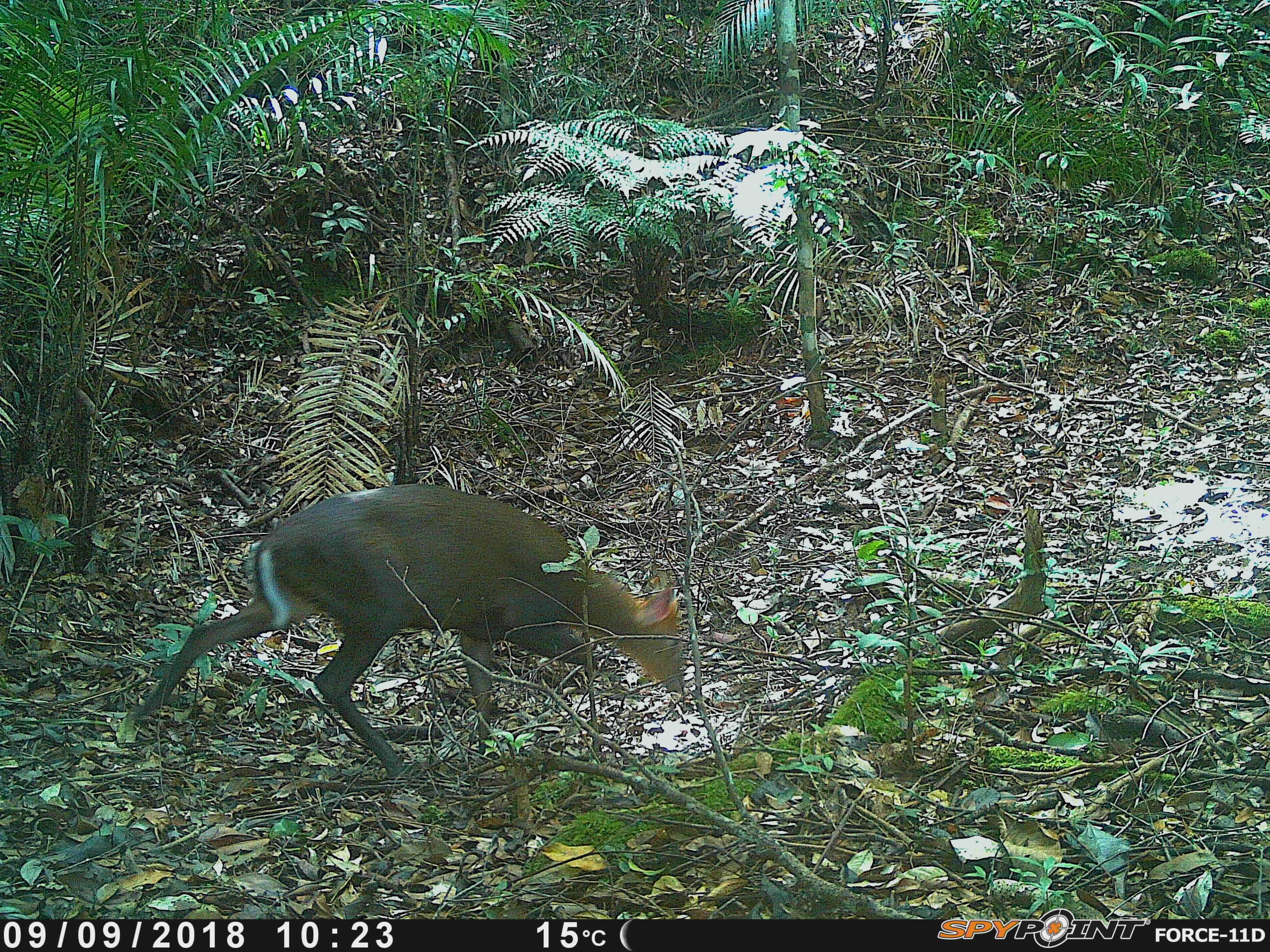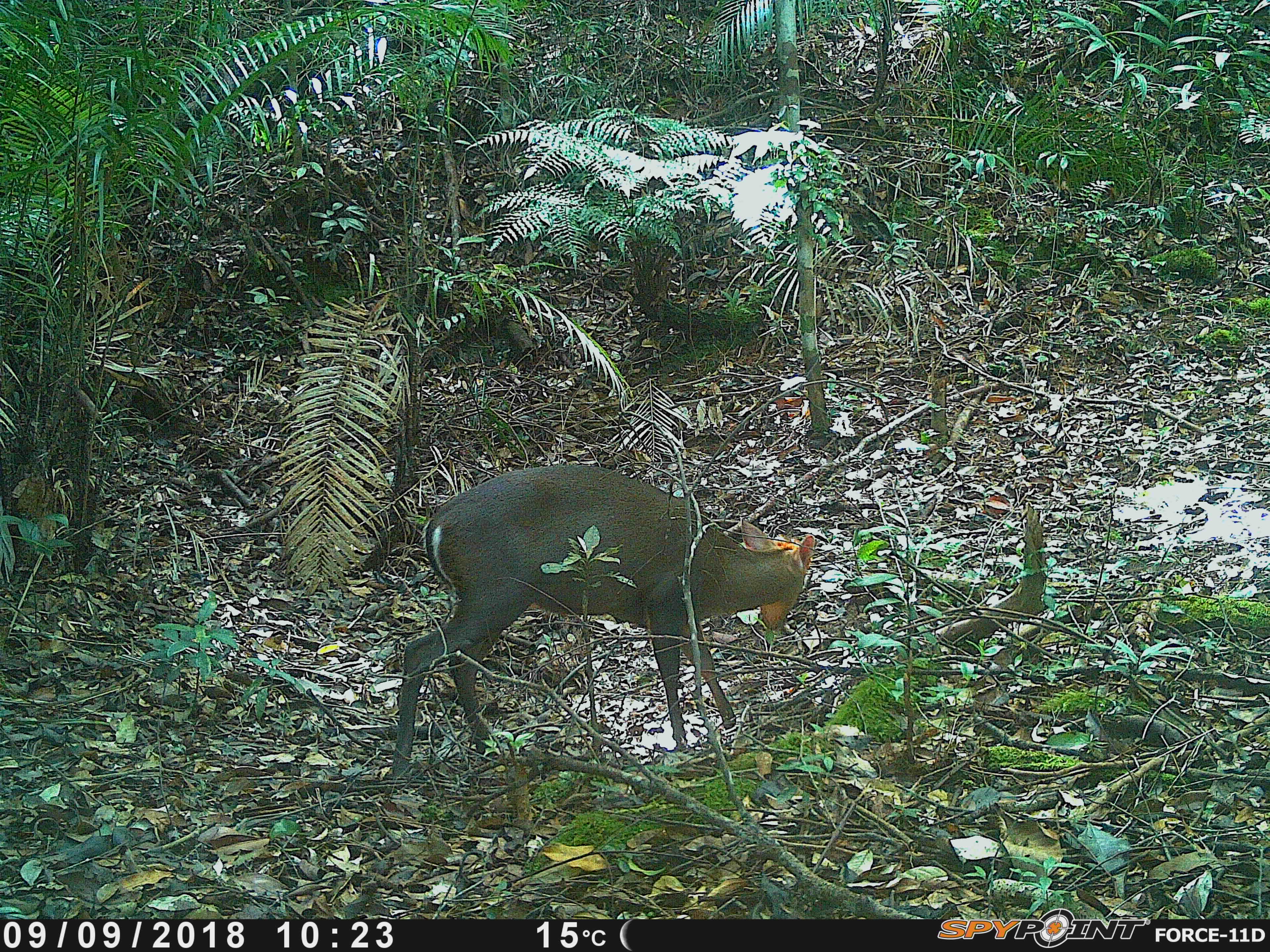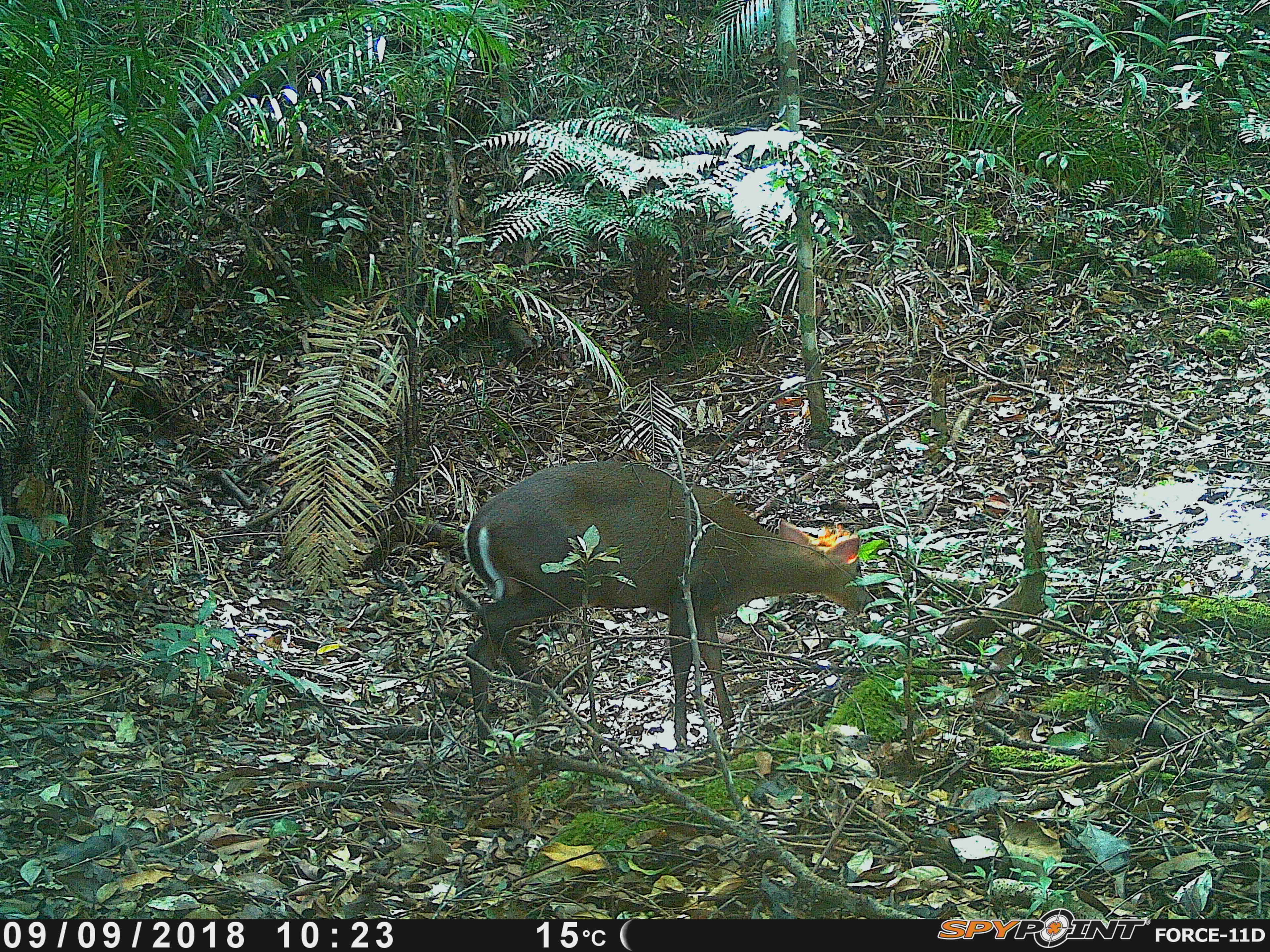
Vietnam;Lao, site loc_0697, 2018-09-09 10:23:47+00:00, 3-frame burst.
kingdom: Animalia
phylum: Chordata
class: Mammalia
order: Artiodactyla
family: Cervidae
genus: Muntiacus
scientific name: Muntiacus rooseveltorum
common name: roosevelt's muntjac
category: roosevelts muntjac group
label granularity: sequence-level